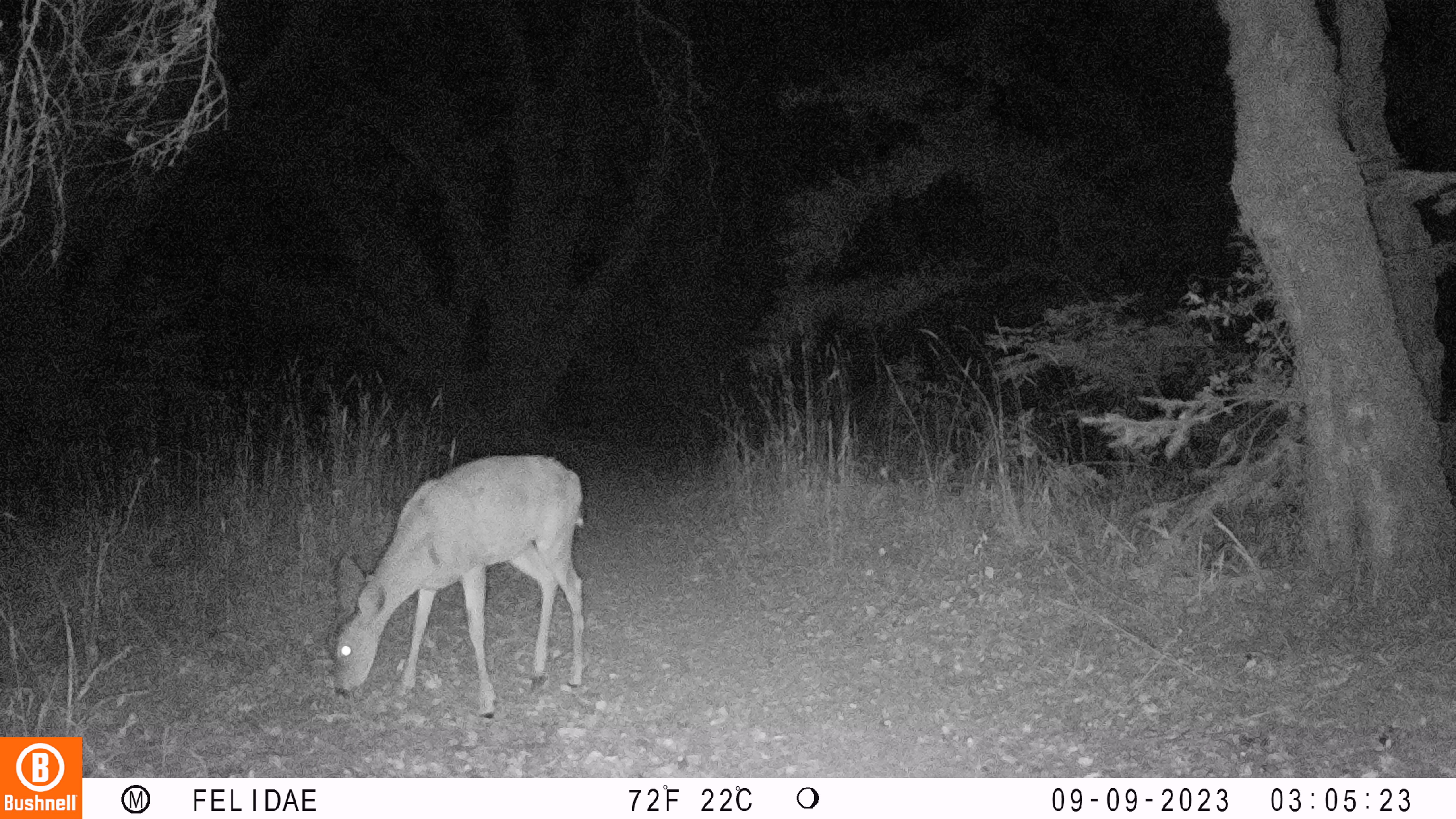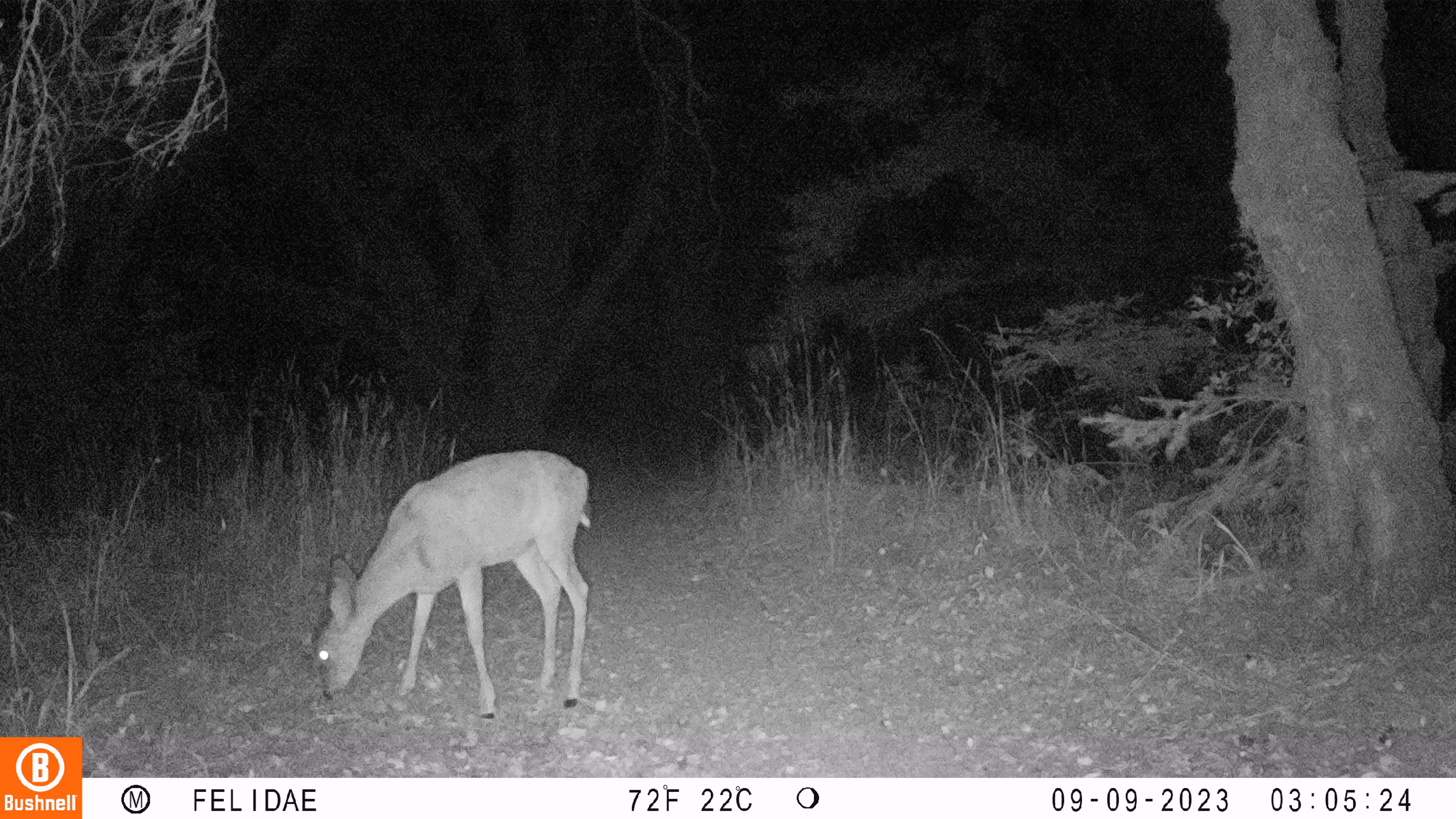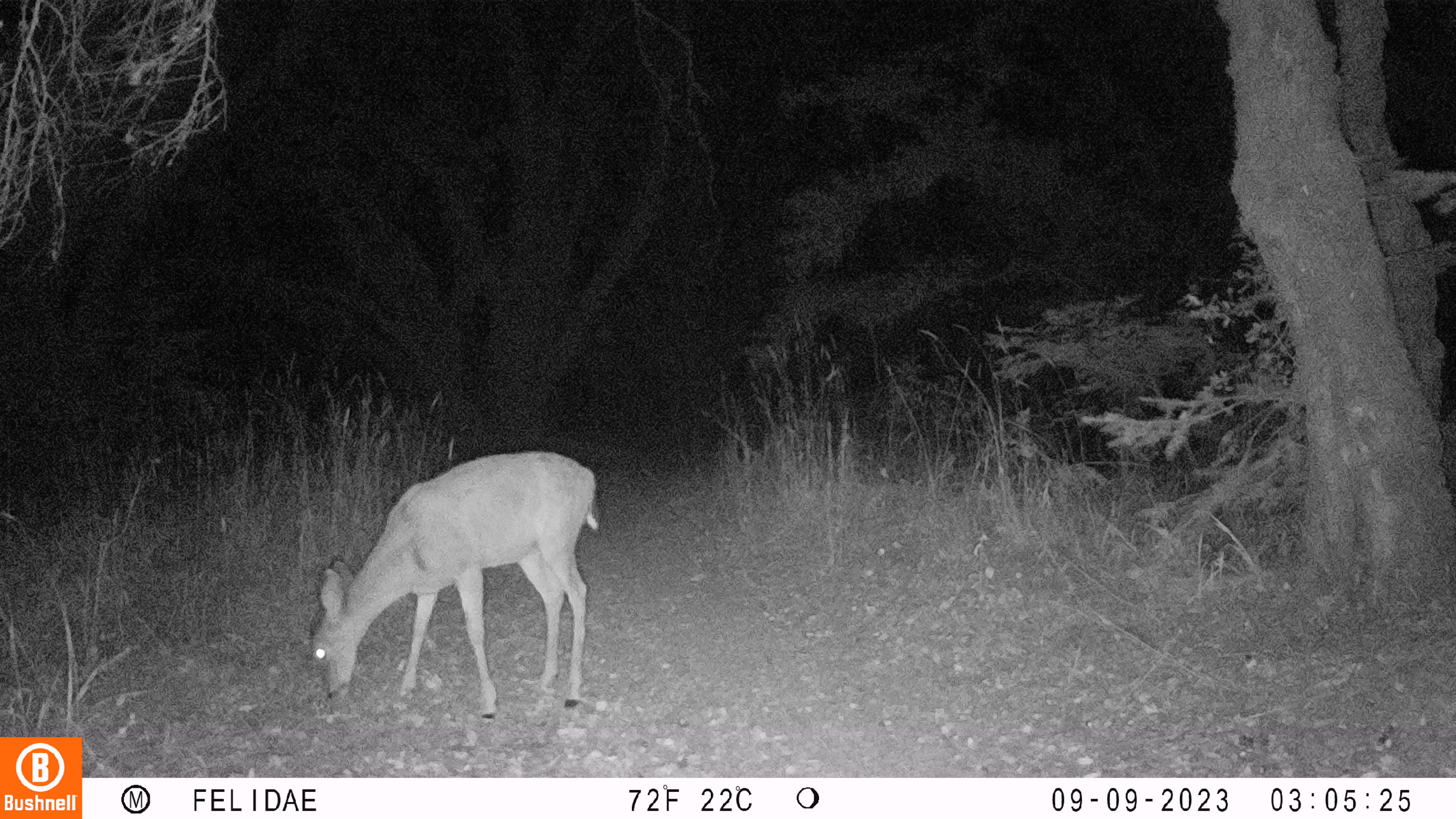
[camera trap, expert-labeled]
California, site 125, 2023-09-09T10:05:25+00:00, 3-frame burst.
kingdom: Animalia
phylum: Chordata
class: Mammalia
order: Artiodactyla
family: Cervidae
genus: Odocoileus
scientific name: Odocoileus hemionus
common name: mule deer